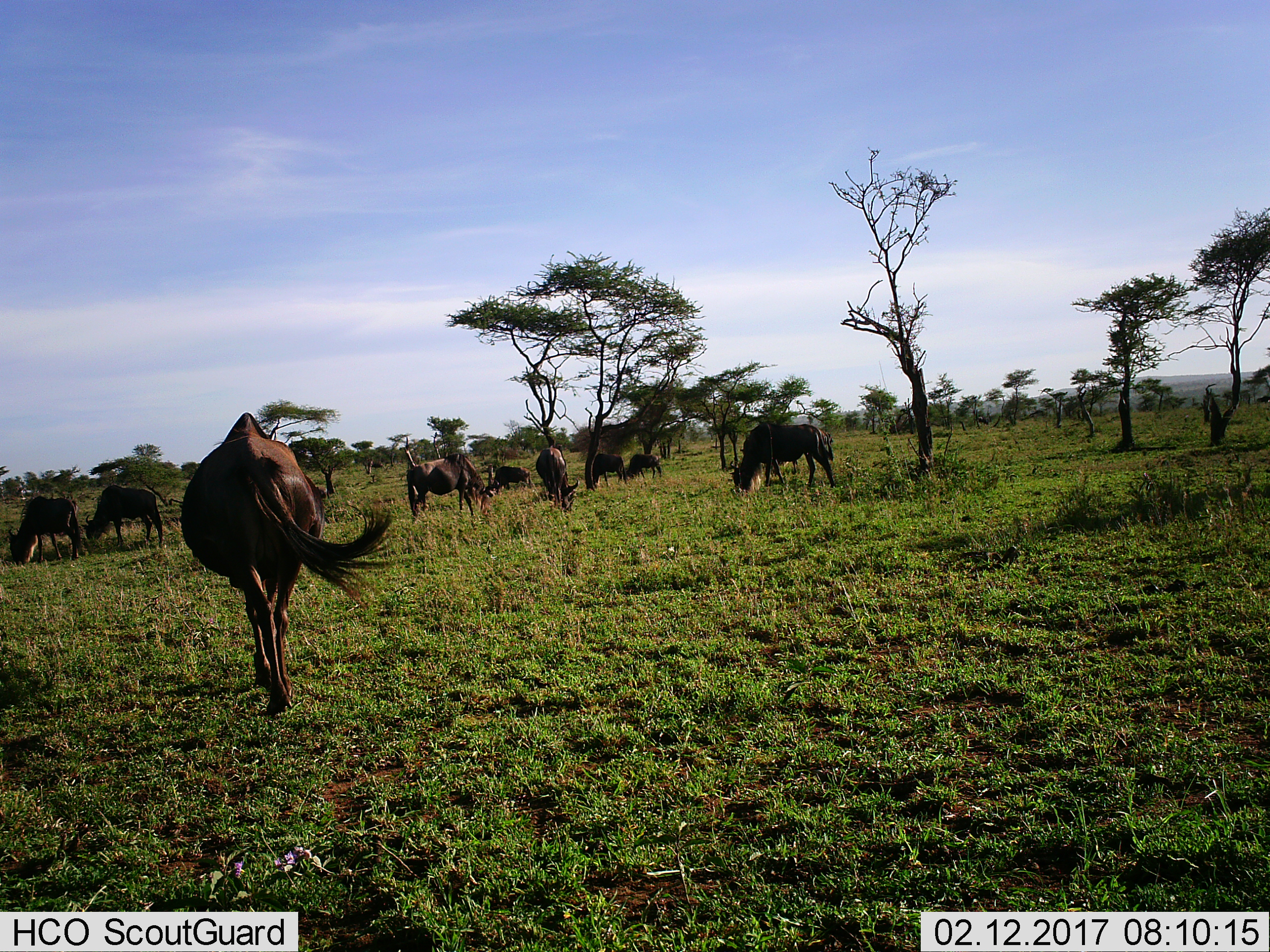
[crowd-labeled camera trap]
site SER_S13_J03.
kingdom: Animalia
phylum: Chordata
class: Mammalia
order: Artiodactyla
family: Bovidae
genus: Connochaetes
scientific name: Connochaetes taurinus taurinus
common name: blue wildebeest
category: wildebeestblue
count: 10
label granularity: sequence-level